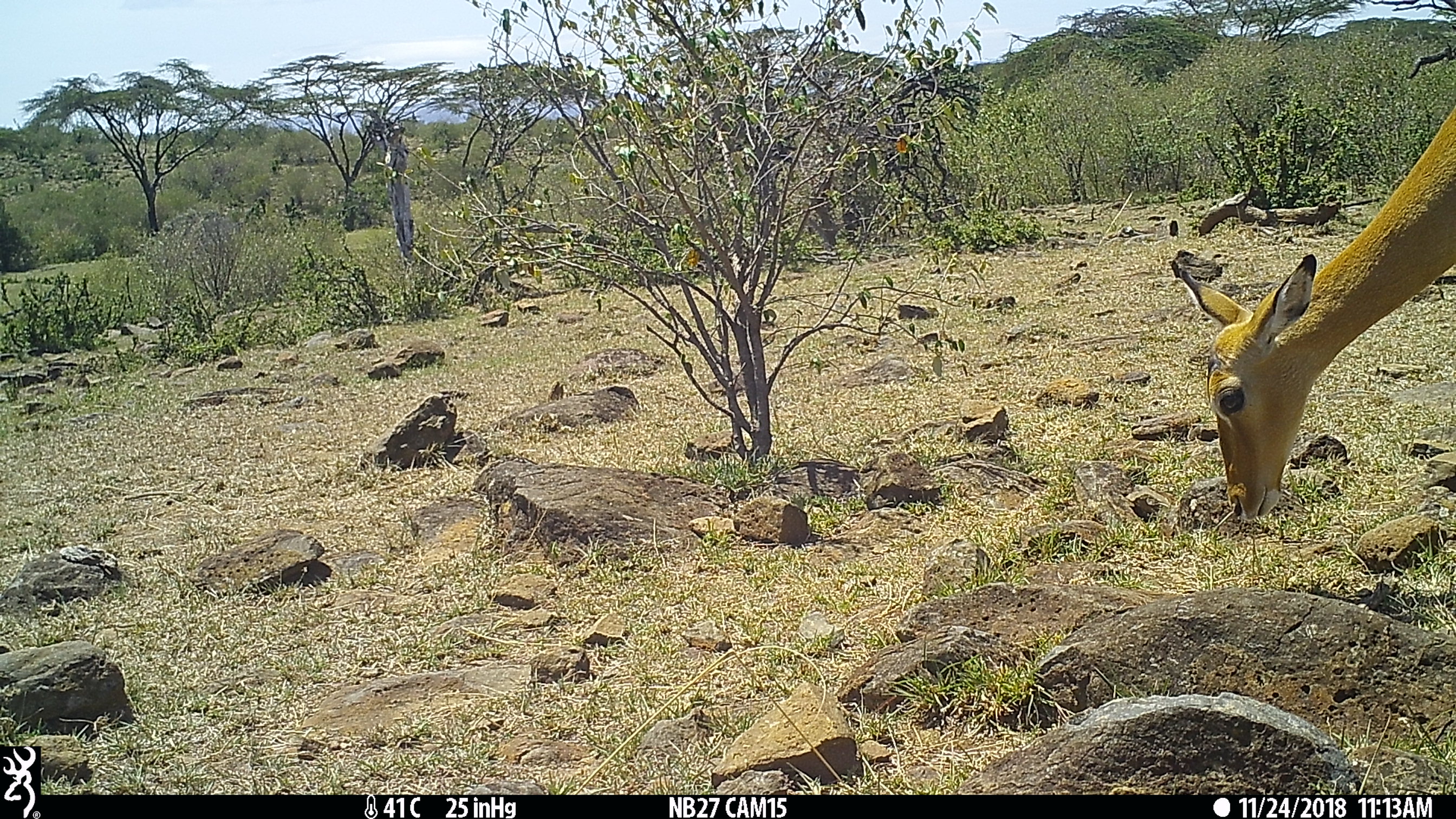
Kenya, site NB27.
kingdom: Animalia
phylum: Chordata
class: Mammalia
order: Artiodactyla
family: Bovidae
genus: Aepyceros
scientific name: Aepyceros melampus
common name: impala